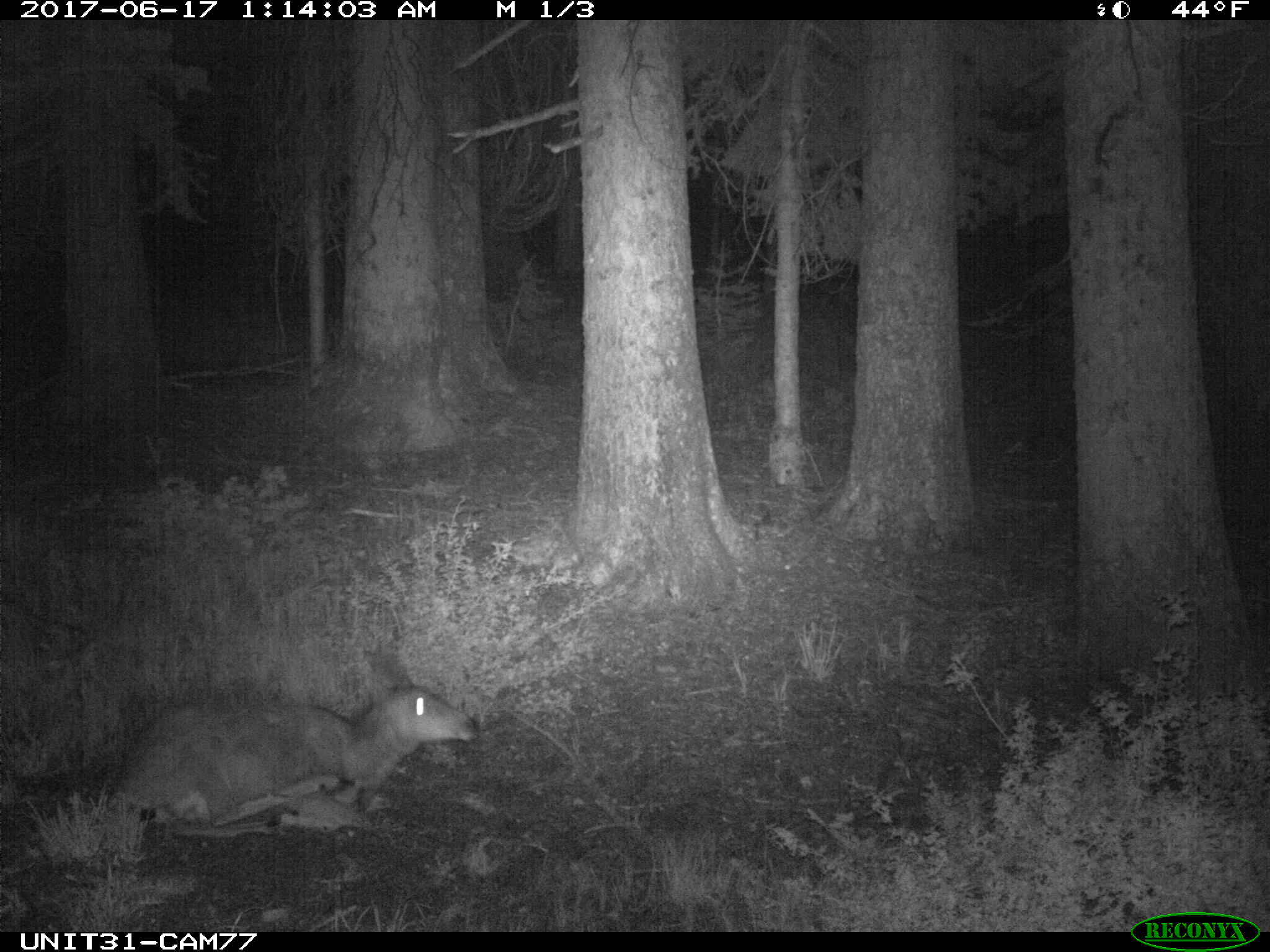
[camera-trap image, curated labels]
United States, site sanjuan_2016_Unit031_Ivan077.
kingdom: Animalia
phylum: Chordata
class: Mammalia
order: Artiodactyla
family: Cervidae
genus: Odocoileus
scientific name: Odocoileus hemionus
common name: mule deer